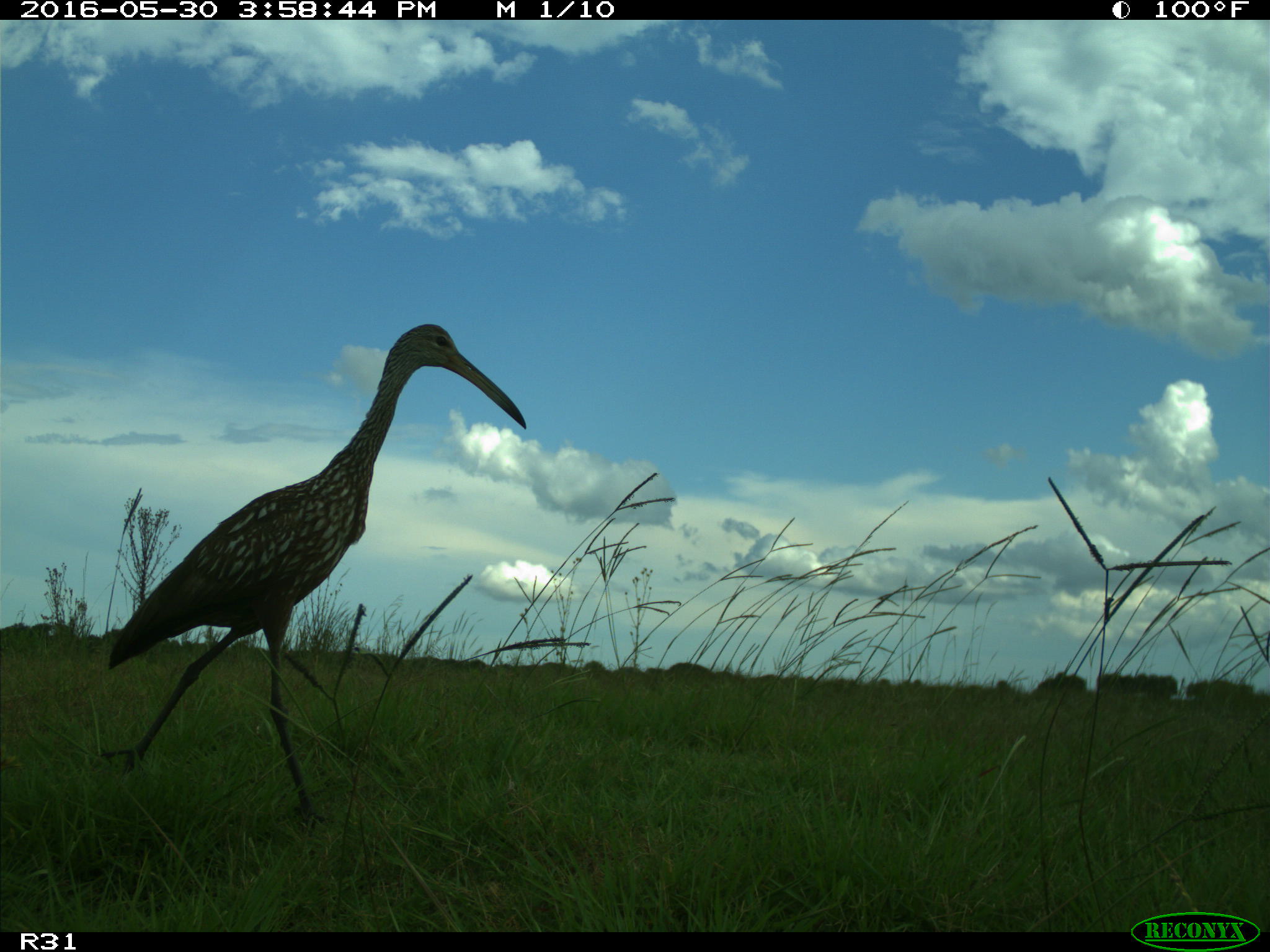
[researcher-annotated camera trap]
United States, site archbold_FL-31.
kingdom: Animalia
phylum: Chordata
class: Aves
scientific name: Aves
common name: birds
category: unidentified bird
Unidentified bird (birds) (Aves).